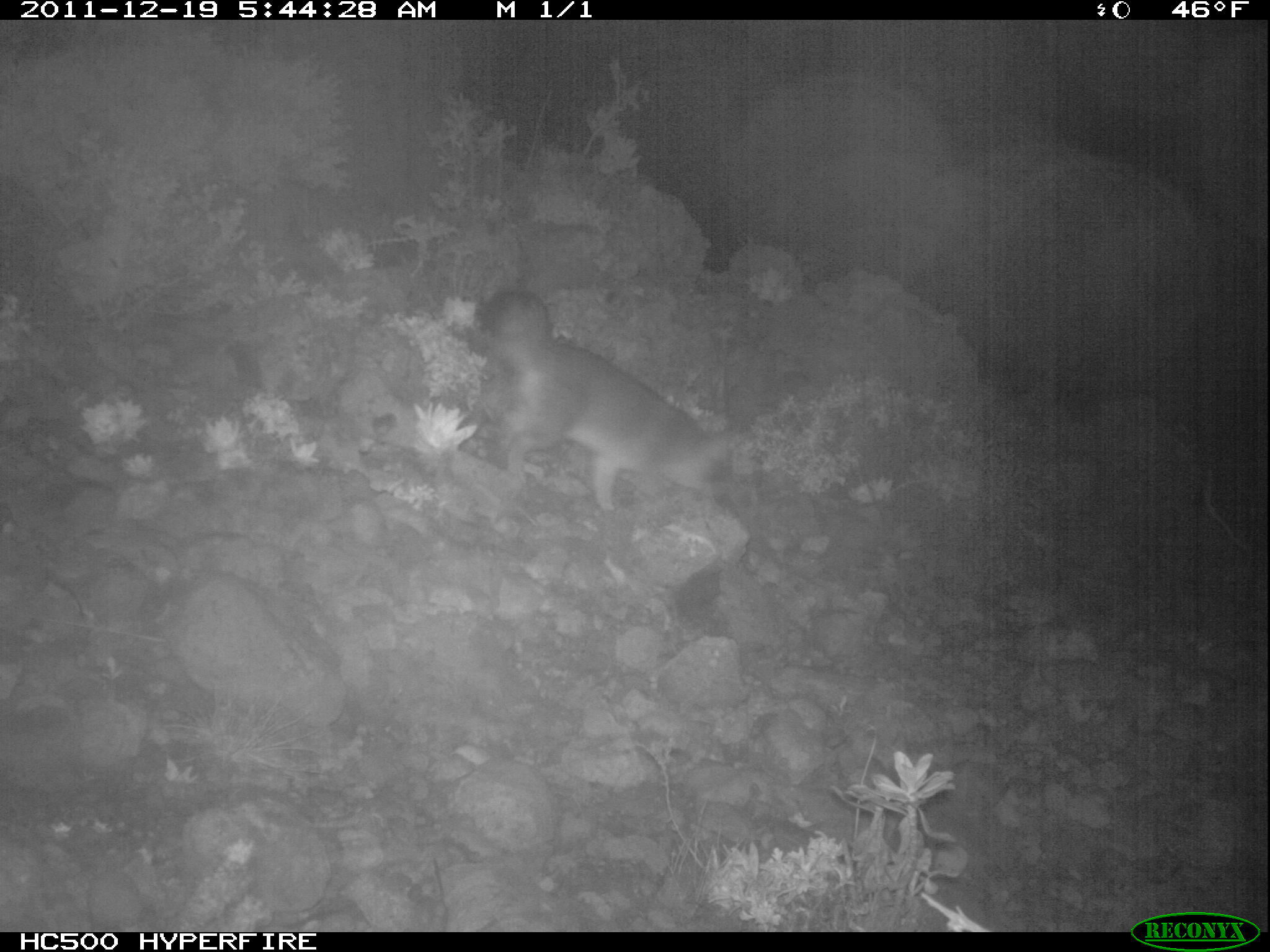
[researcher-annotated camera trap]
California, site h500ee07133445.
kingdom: Animalia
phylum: Chordata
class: Mammalia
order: Carnivora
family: Canidae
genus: Urocyon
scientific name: Urocyon littoralis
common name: island fox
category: fox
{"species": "fox (island fox) (Urocyon littoralis)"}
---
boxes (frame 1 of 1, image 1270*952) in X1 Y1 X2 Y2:
fox: 469 288 752 516